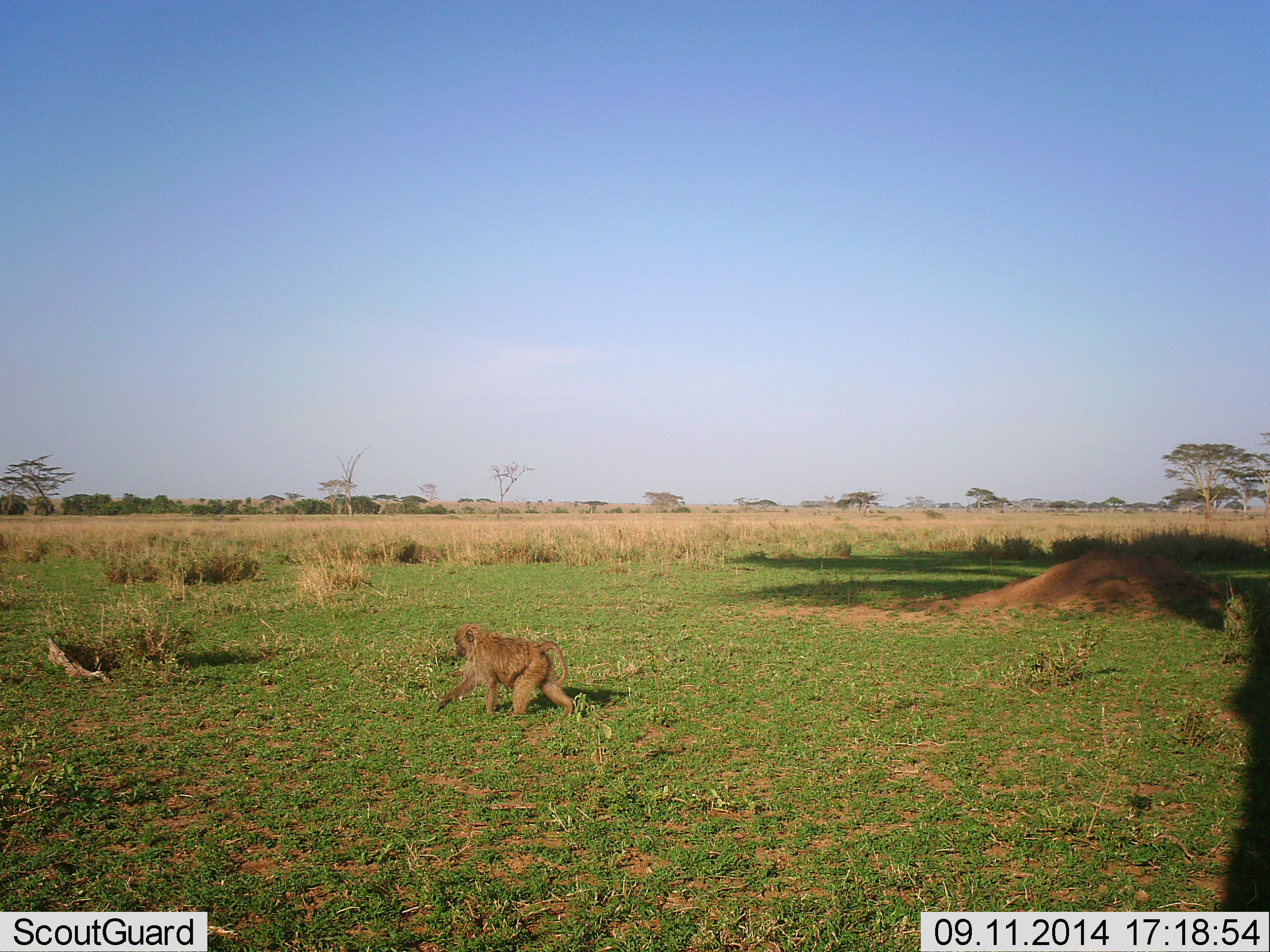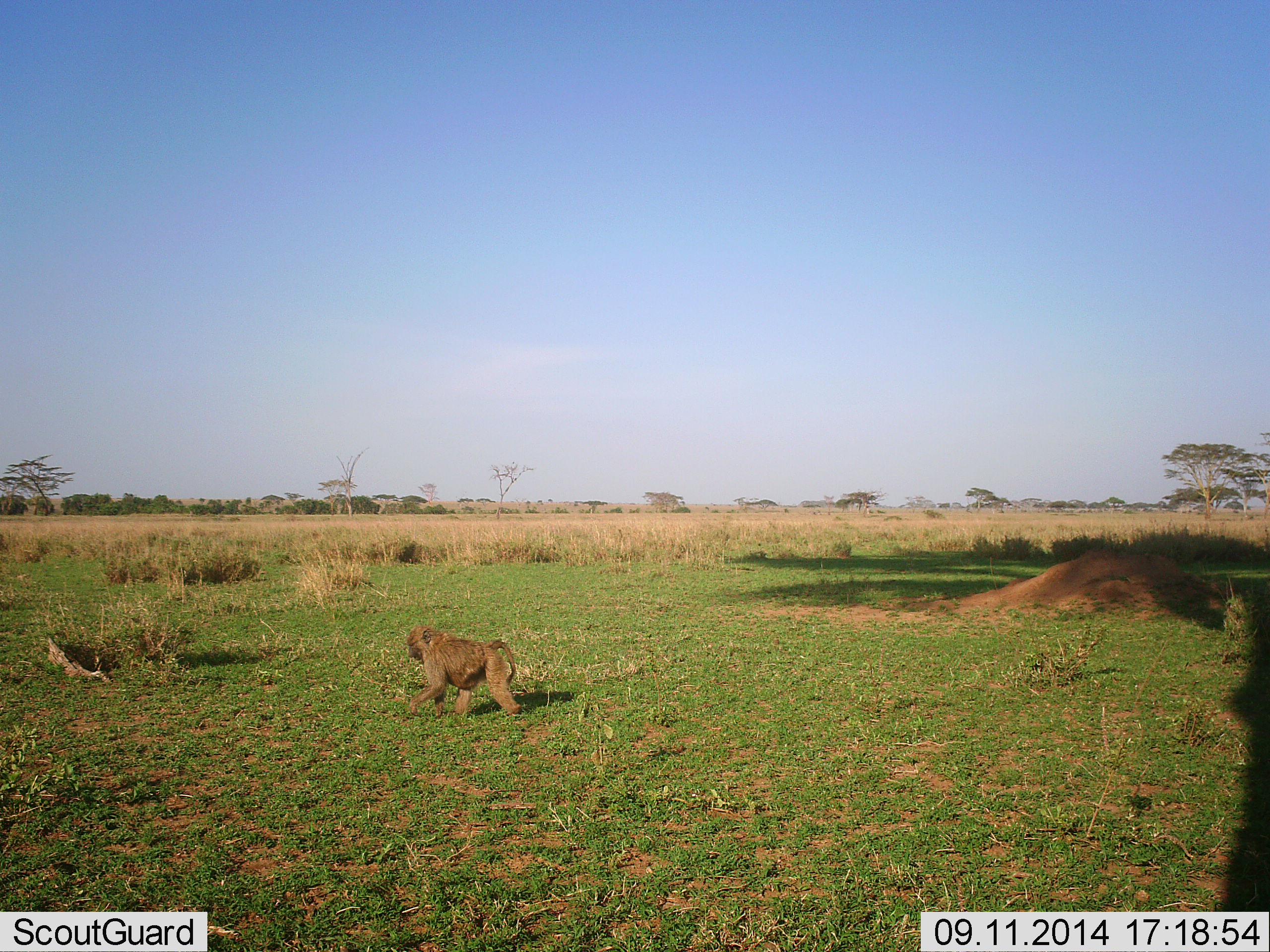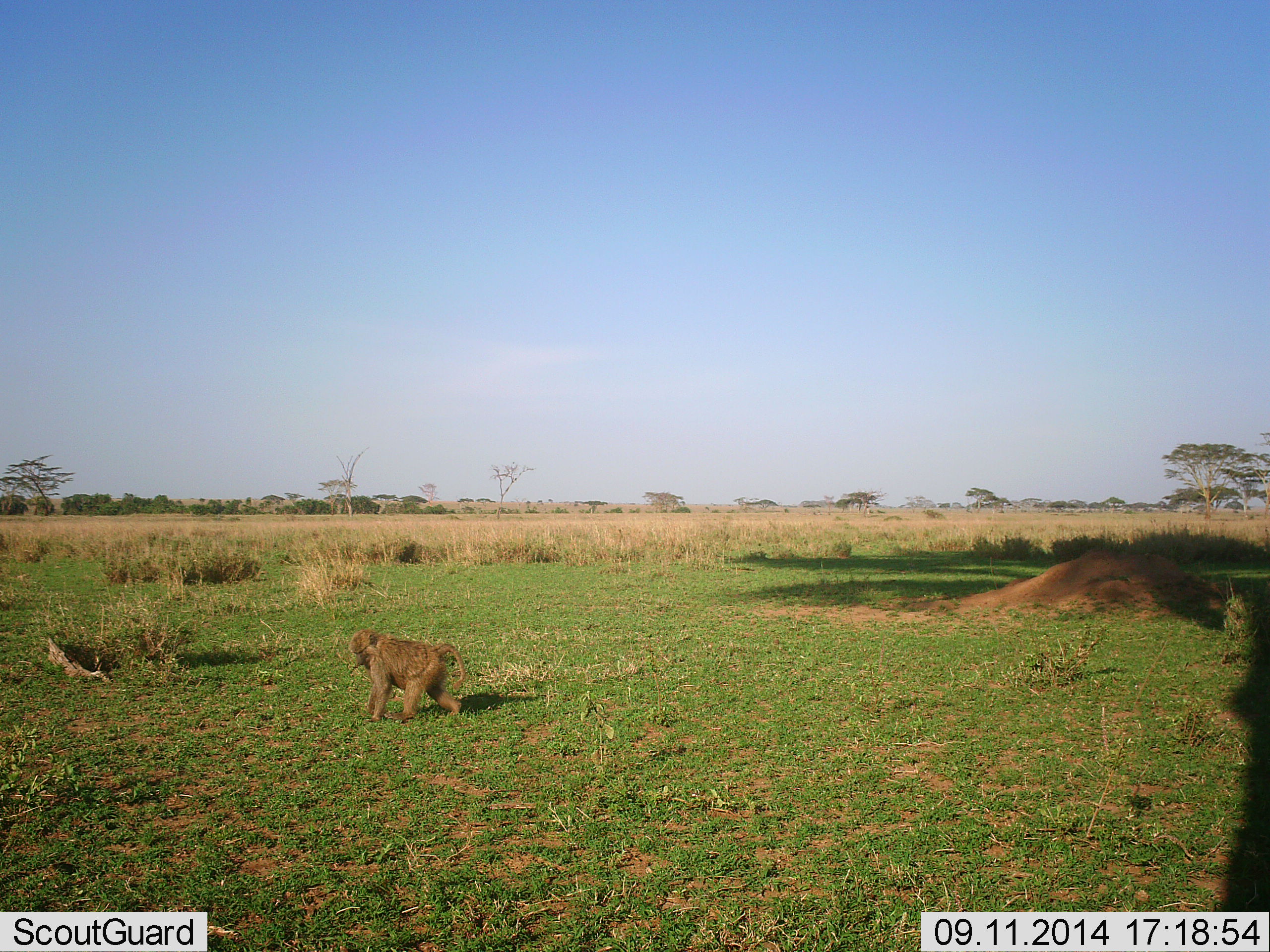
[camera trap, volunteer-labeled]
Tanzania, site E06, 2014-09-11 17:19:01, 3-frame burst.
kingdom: Animalia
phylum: Chordata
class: Mammalia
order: Primates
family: Cercopithecidae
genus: Papio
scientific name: Papio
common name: baboon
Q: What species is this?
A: Baboon (Papio).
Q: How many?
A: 1.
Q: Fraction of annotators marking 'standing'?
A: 0%.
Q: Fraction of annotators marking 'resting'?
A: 0%.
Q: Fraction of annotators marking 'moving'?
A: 100%.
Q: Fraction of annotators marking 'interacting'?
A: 0%.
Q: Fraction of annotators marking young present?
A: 9%.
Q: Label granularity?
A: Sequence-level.